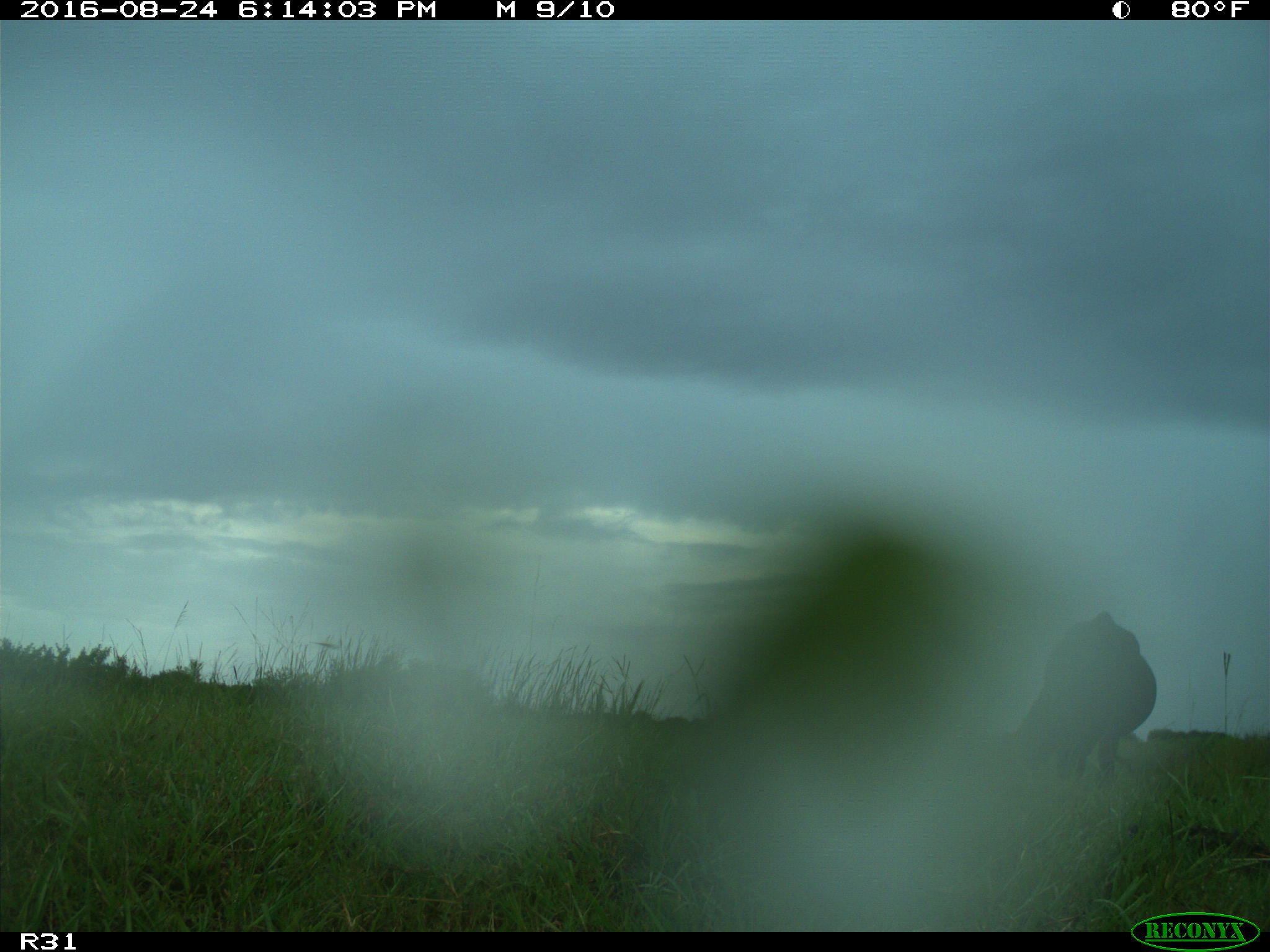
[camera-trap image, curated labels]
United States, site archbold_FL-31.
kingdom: Animalia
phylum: Chordata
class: Mammalia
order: Artiodactyla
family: Bovidae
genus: Bos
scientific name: Bos taurus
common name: domestic cow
Bos taurus (domestic cow).